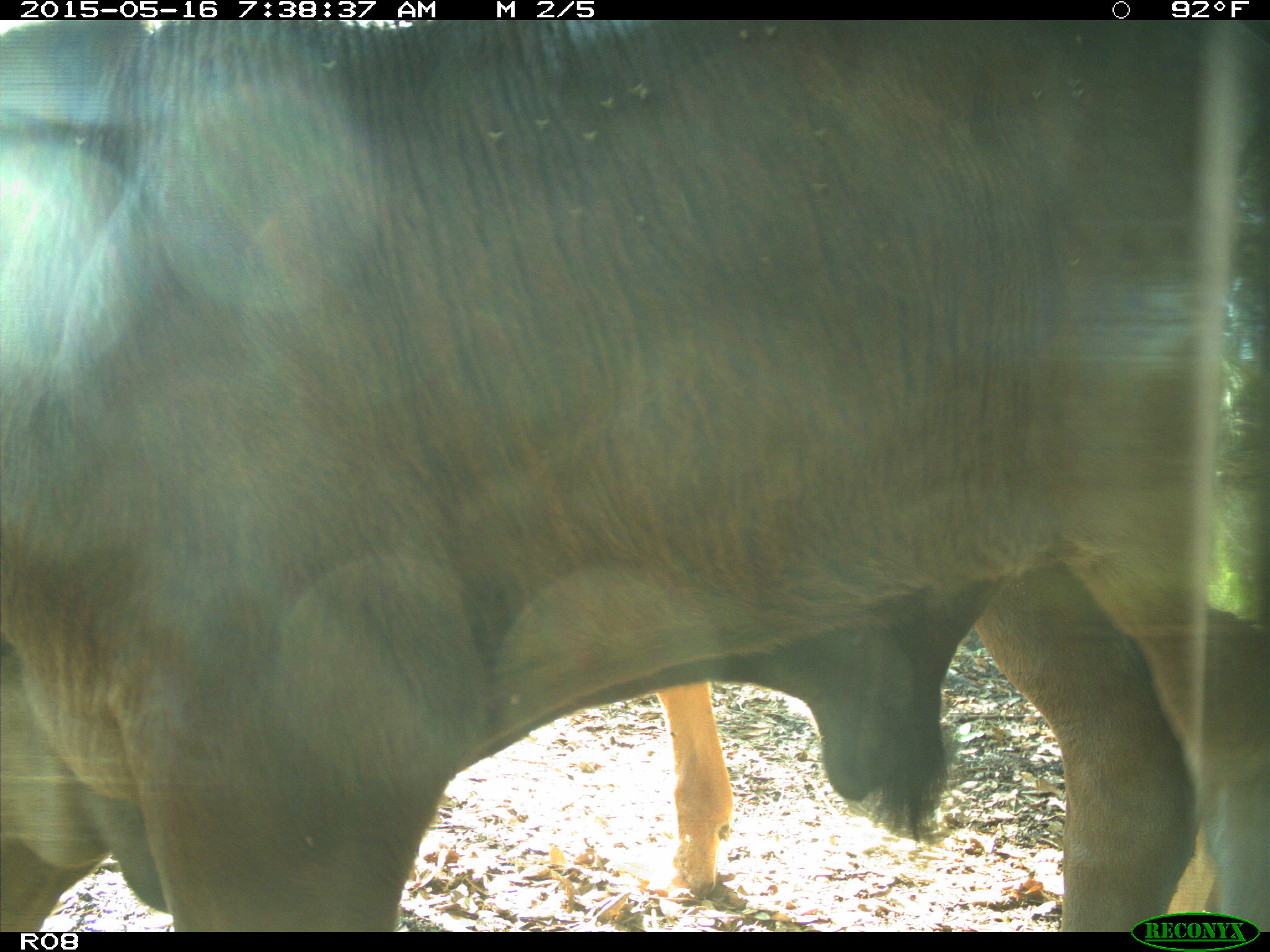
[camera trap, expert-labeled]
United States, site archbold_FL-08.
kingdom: Animalia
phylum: Chordata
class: Mammalia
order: Artiodactyla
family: Bovidae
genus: Bos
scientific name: Bos taurus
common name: domestic cow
Bos taurus (domestic cow).